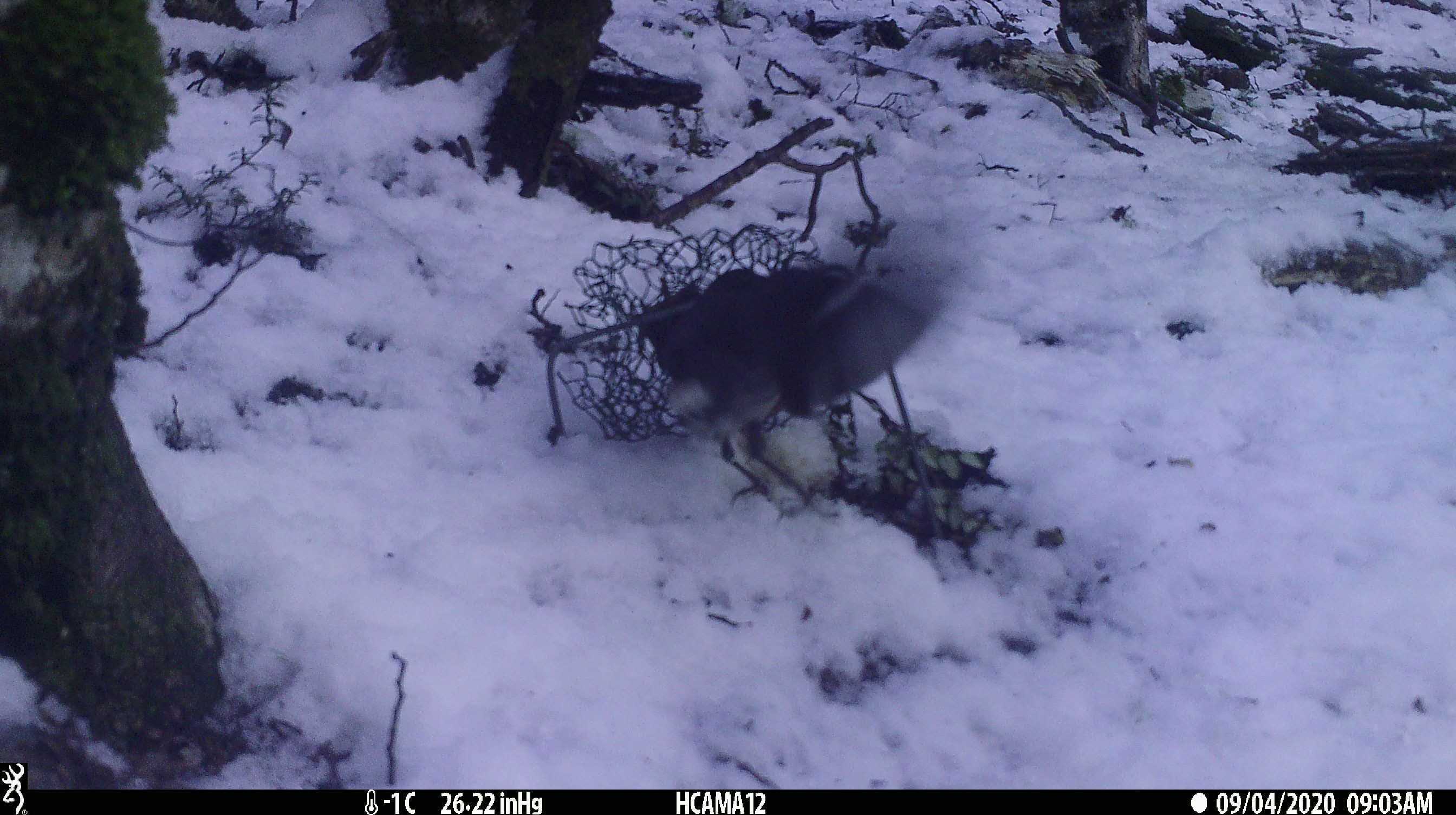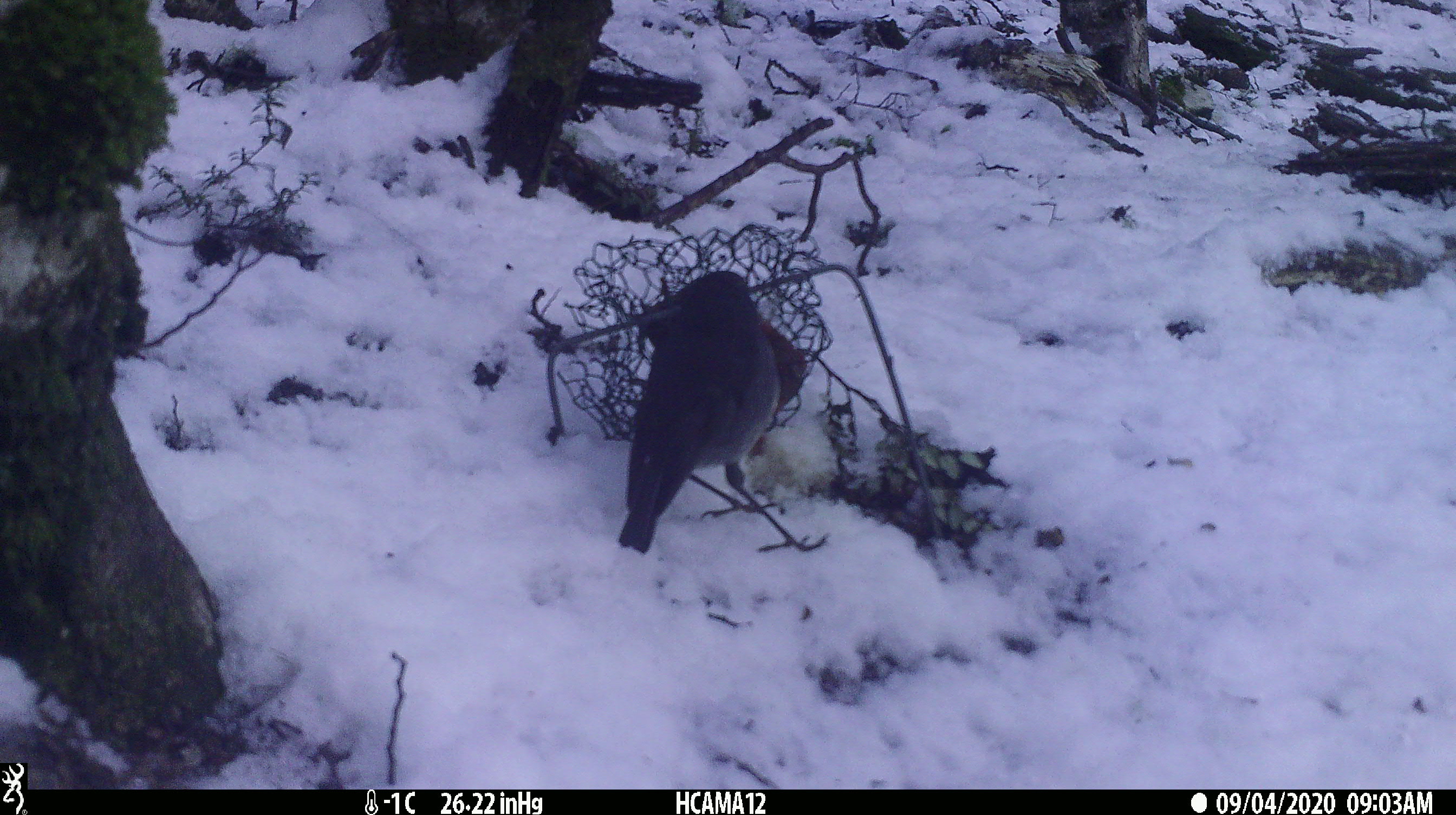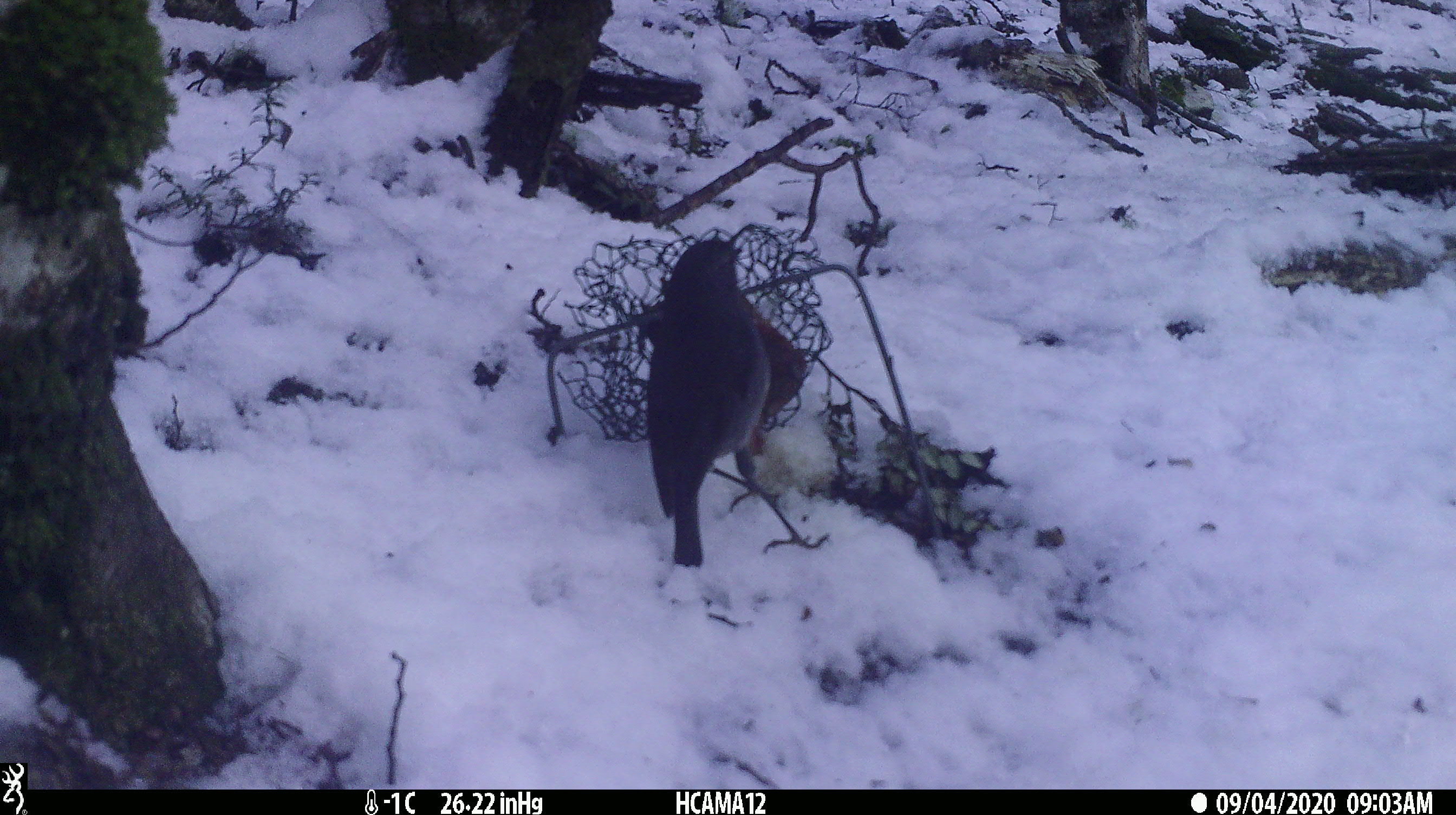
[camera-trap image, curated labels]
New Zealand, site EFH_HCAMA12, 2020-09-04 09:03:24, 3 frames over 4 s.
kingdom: Animalia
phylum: Chordata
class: Aves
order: Passeriformes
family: Petroicidae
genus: Petroica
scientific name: Petroica australis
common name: new zealand robin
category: robin